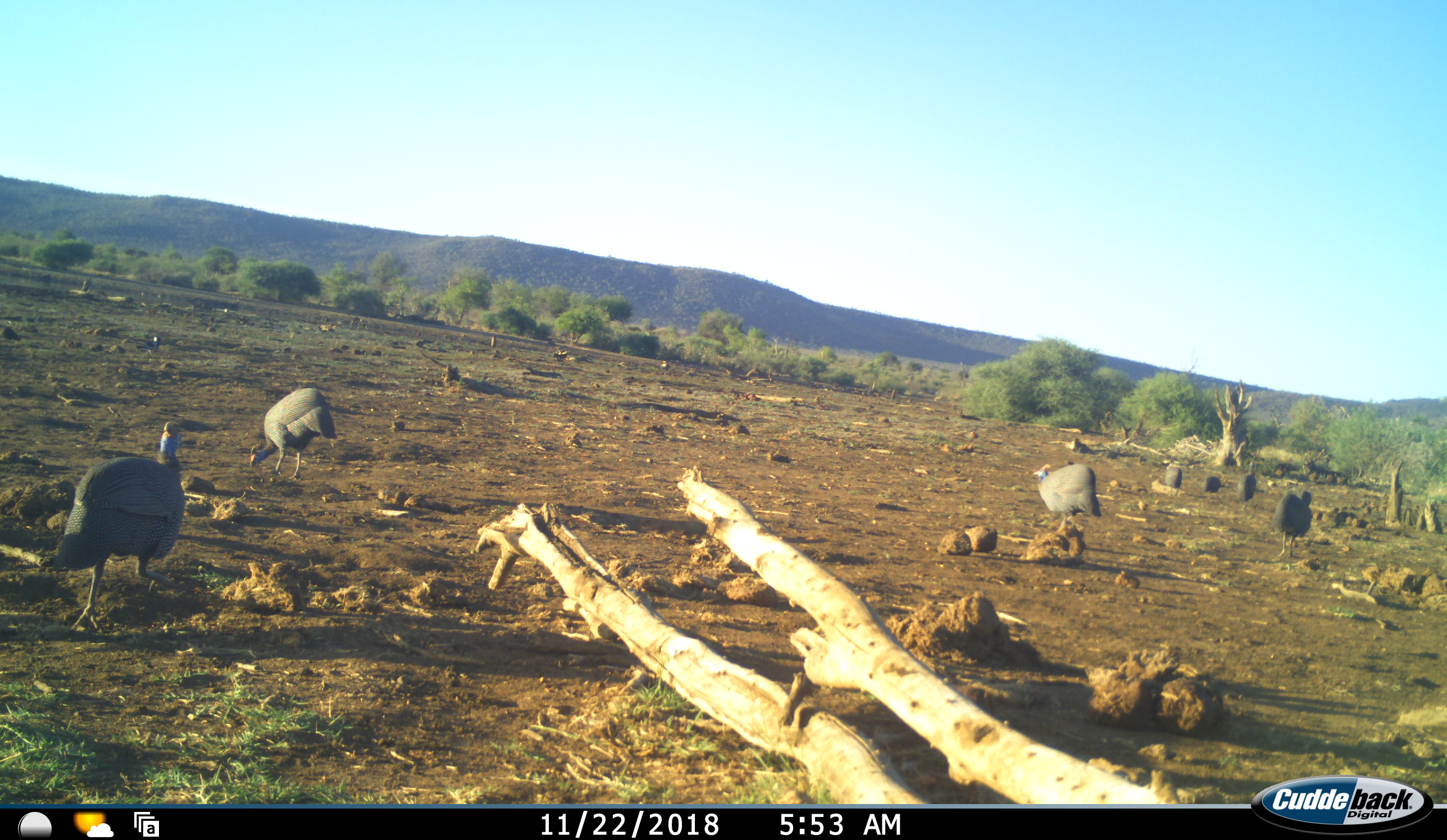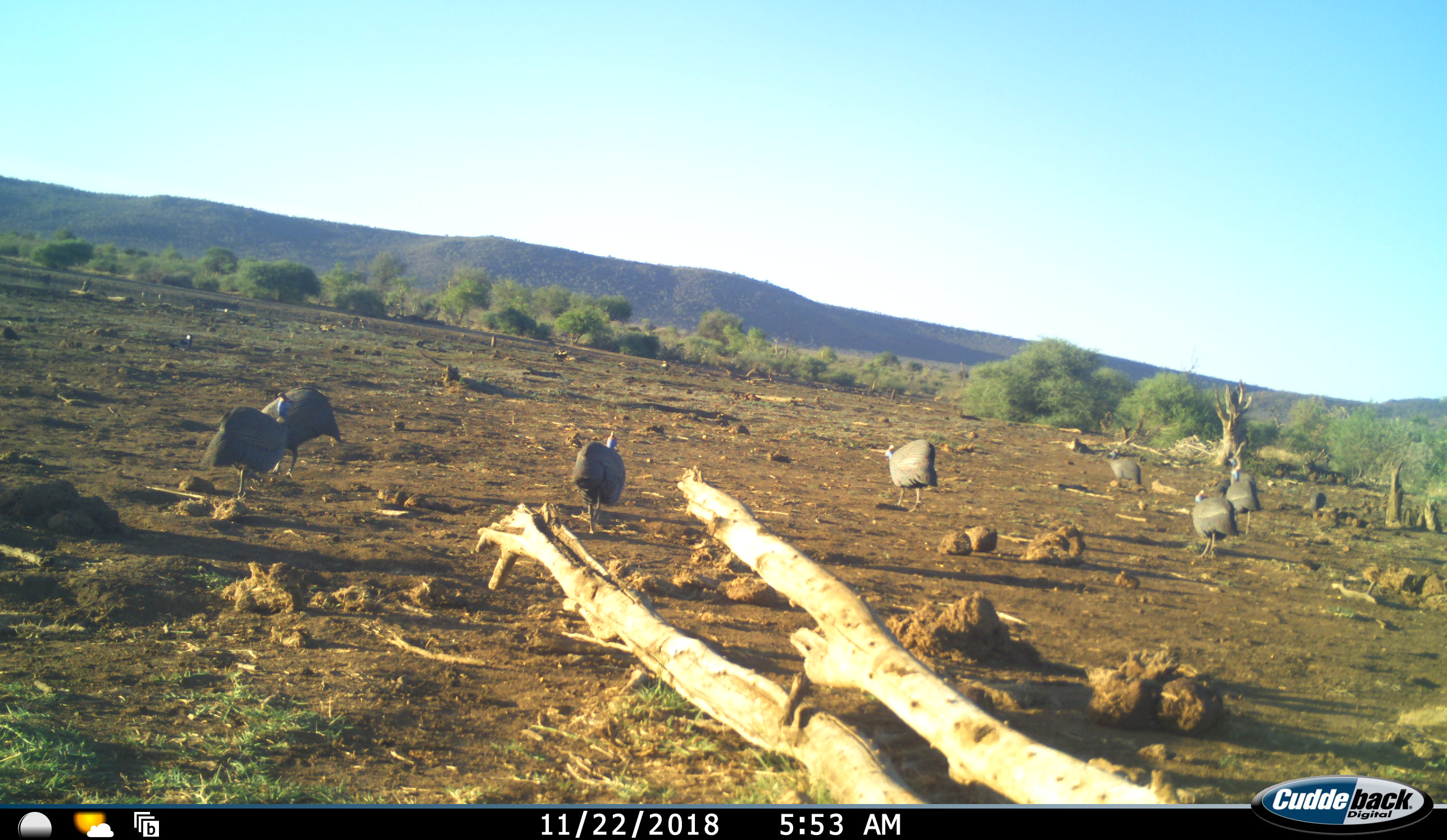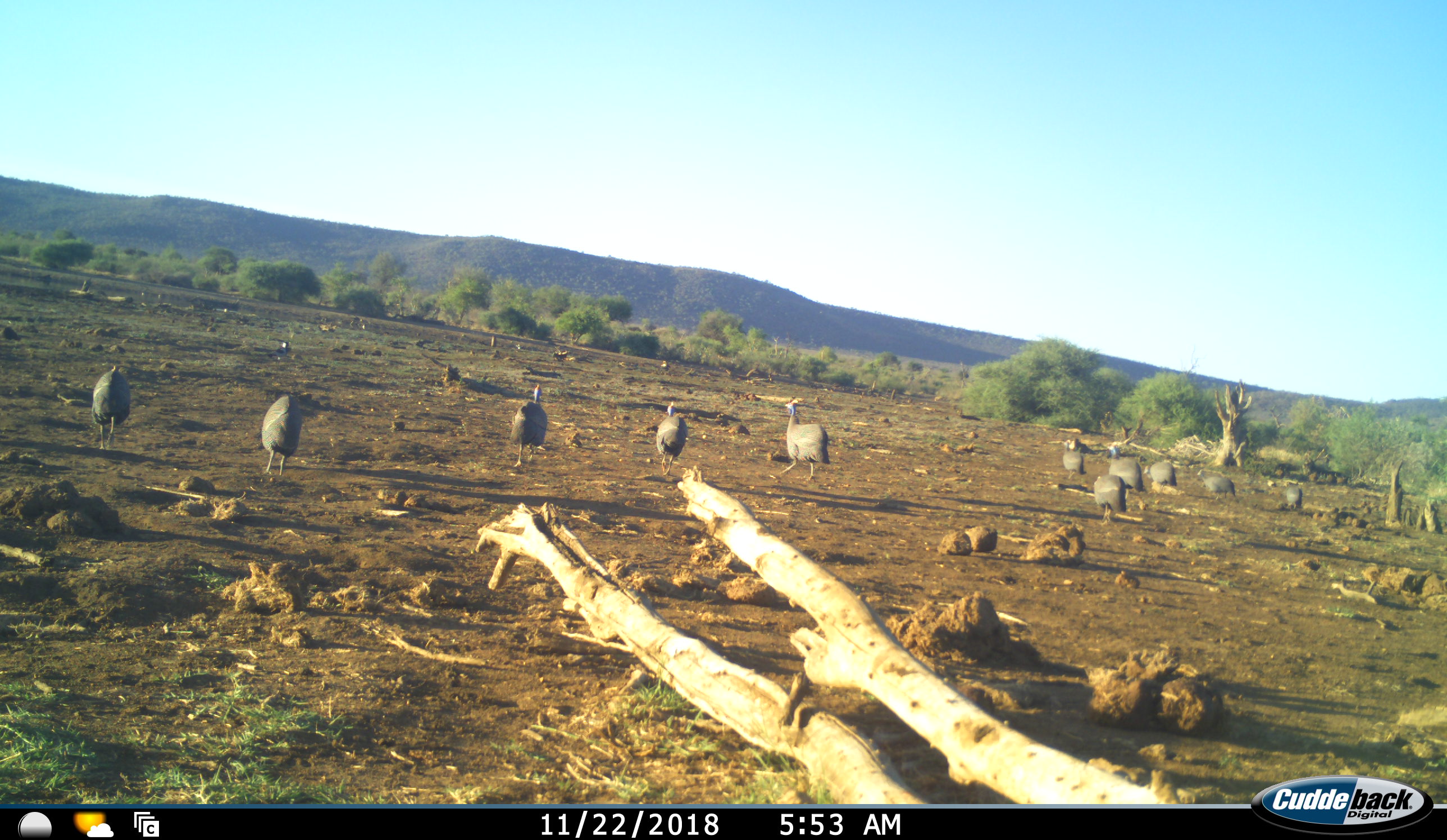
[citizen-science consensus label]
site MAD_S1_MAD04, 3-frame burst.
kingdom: Animalia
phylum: Chordata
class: Aves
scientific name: Aves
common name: bird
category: birdother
Birdother (bird) (Aves), count 11-50. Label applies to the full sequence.